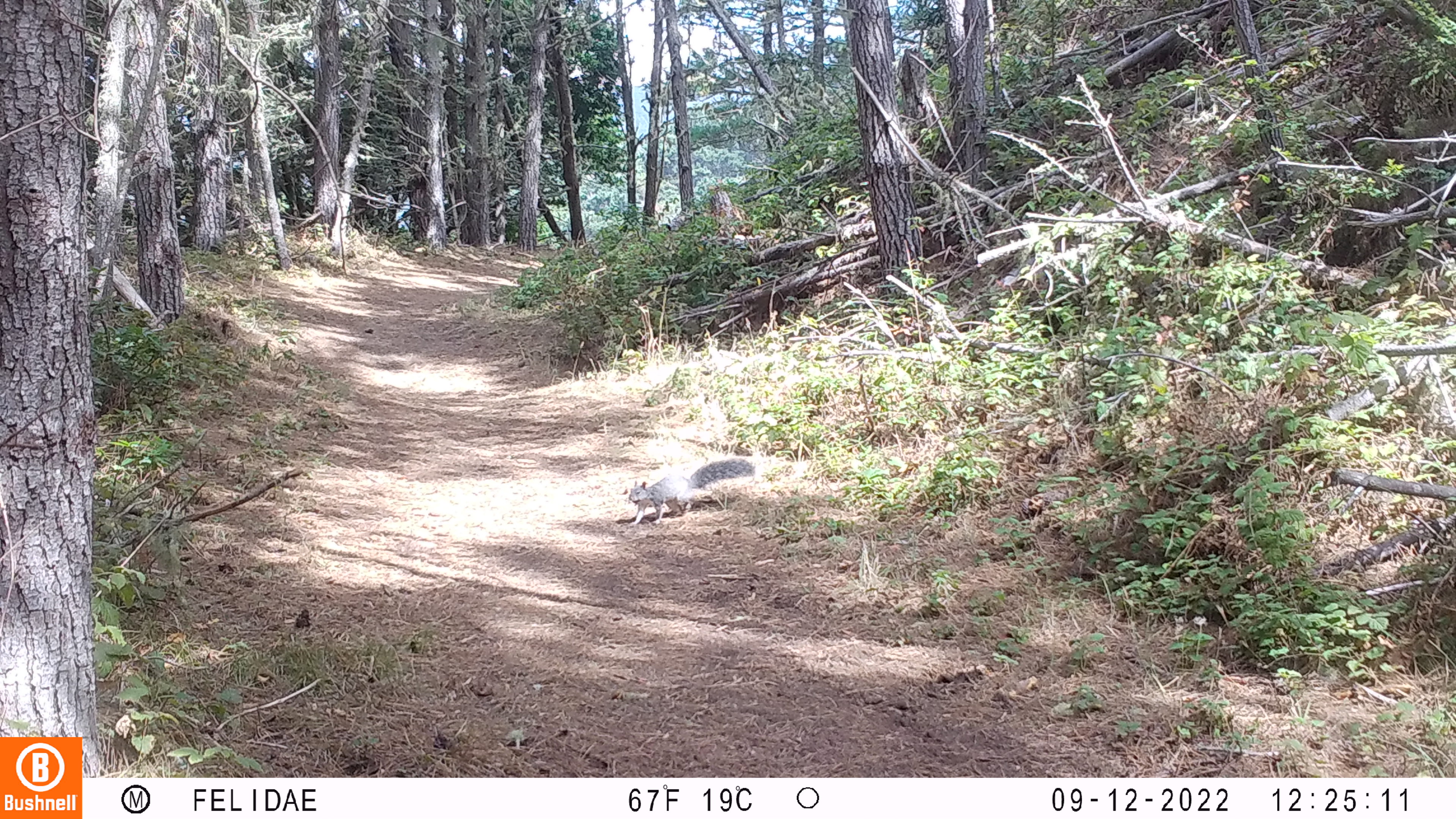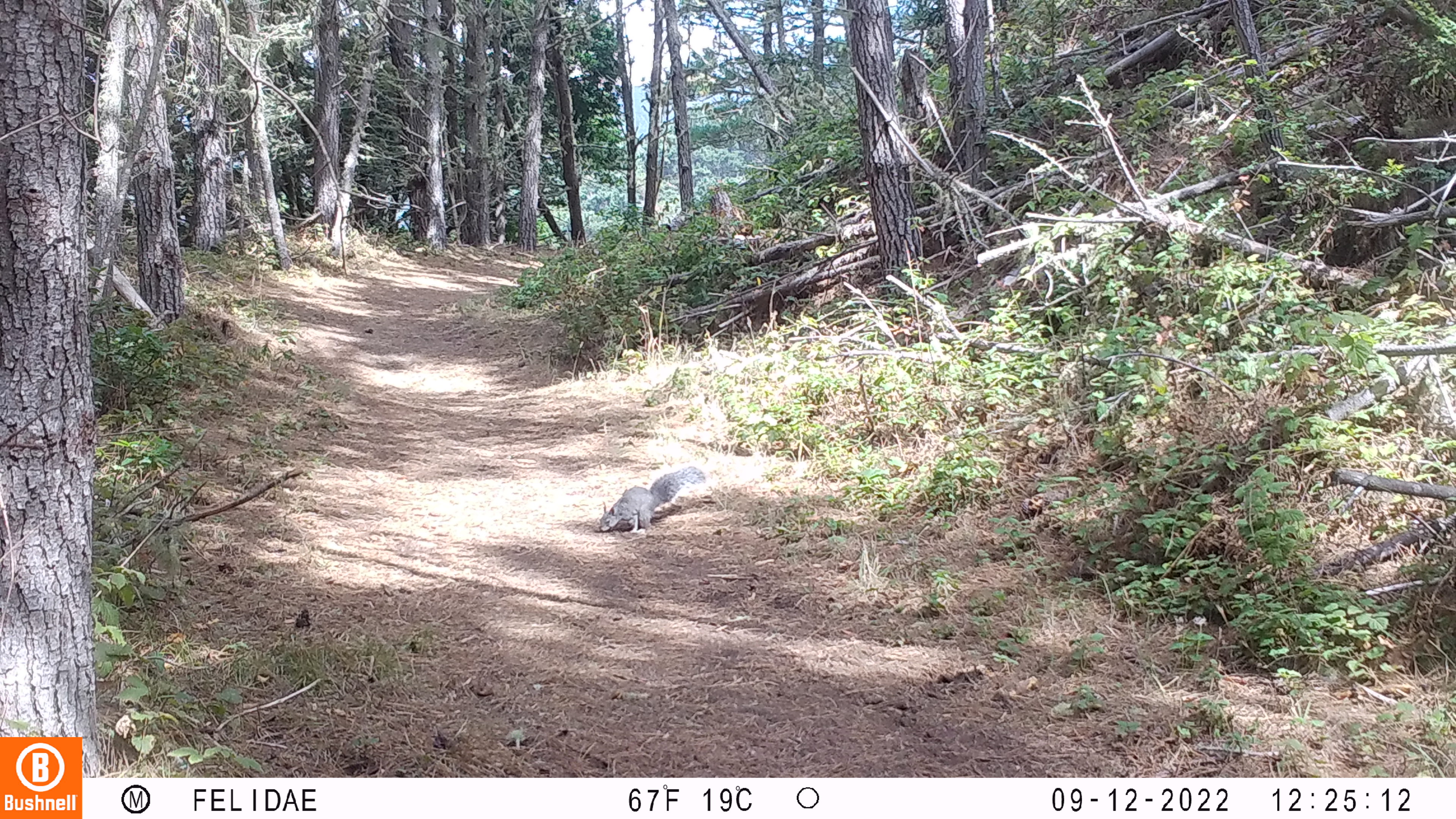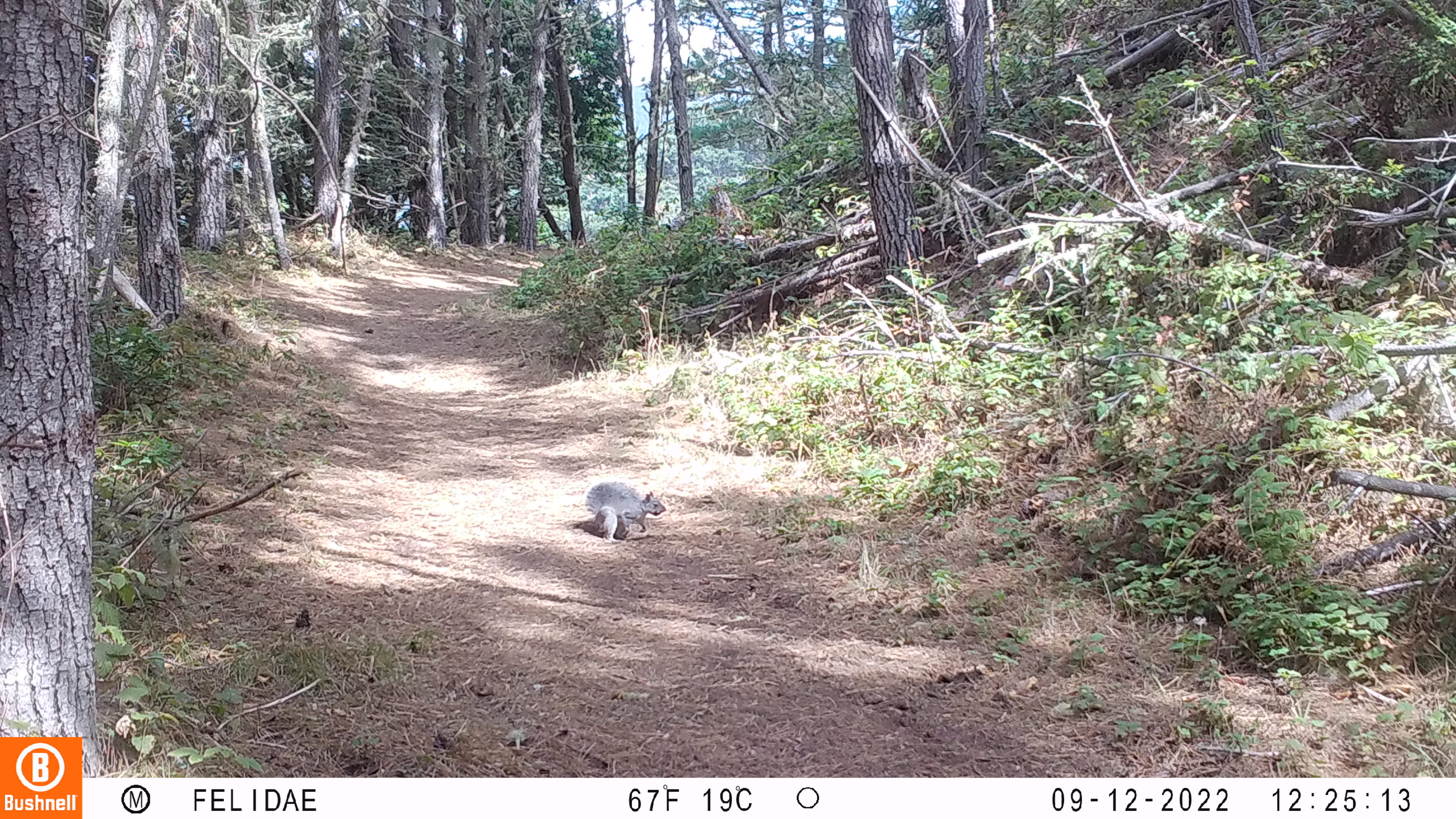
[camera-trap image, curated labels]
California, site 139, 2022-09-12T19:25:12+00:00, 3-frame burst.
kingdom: Animalia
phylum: Chordata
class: Mammalia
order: Rodentia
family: Sciuridae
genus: Sciurus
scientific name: Sciurus griseus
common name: western gray squirrel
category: western grey squirrel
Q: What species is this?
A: Western grey squirrel (western gray squirrel) (Sciurus griseus).